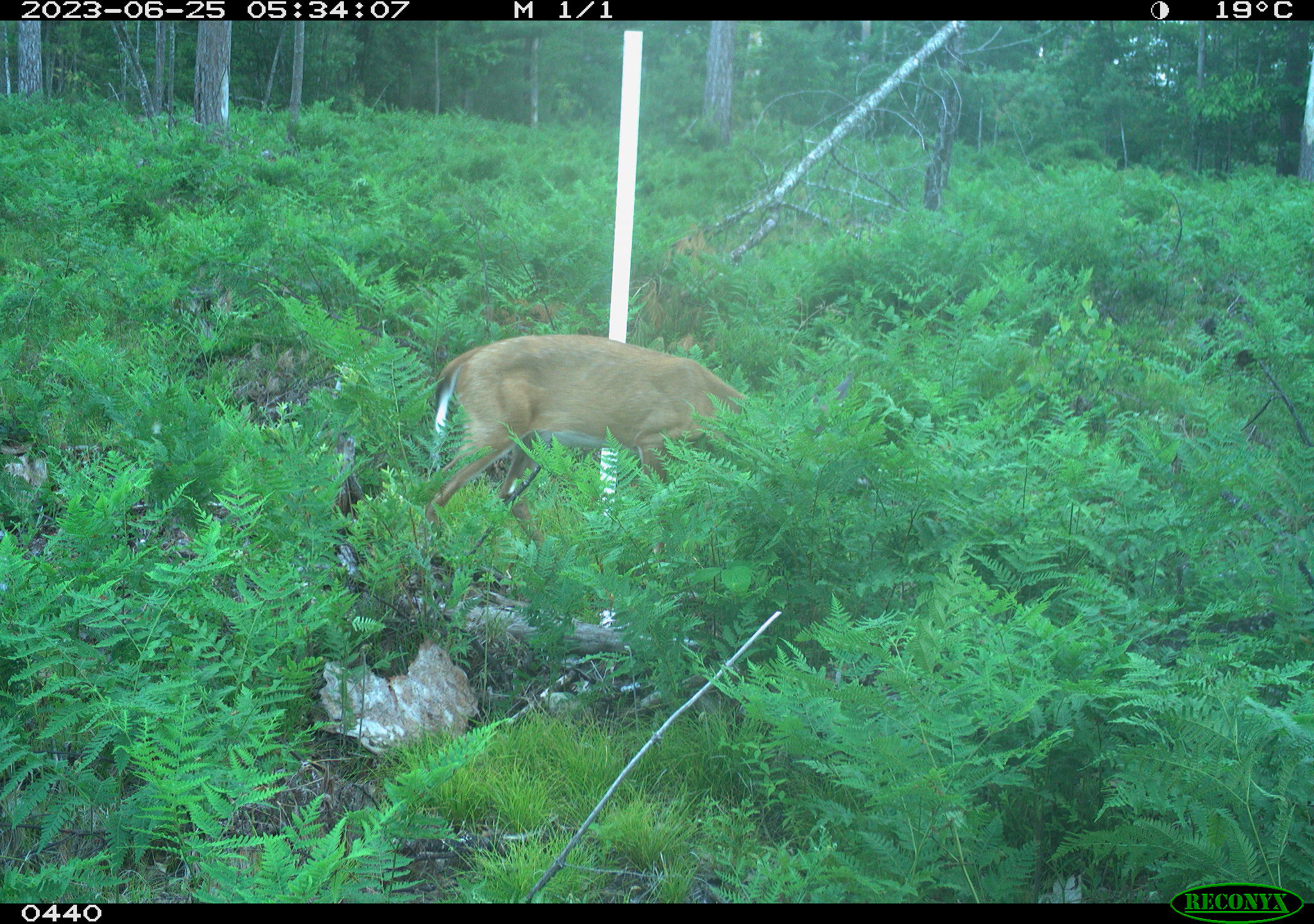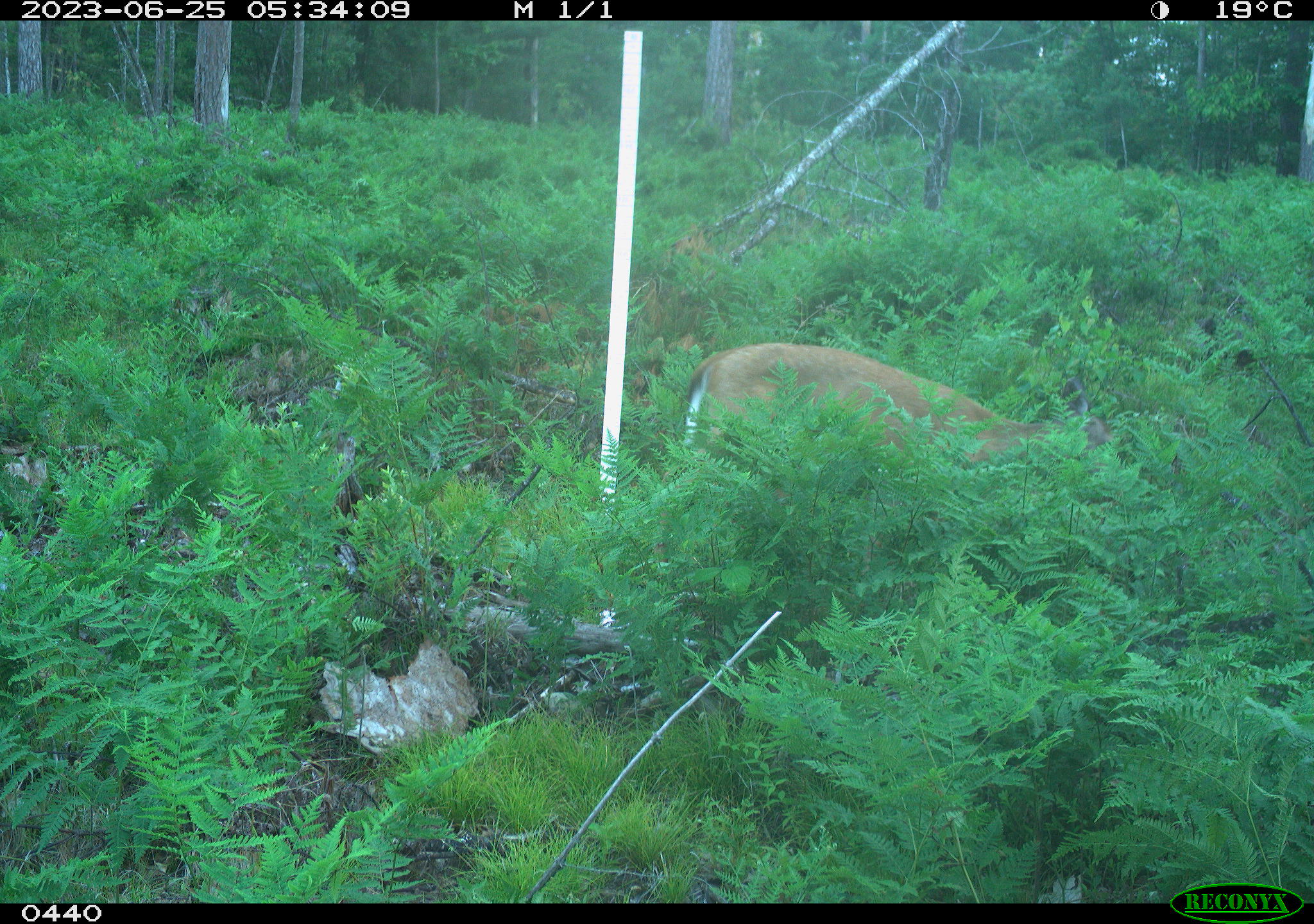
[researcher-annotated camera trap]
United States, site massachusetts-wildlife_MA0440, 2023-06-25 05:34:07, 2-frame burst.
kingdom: Animalia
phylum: Chordata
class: Mammalia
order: Artiodactyla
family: Cervidae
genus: Odocoileus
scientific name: Odocoileus virginianus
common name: white-tailed deer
White-tailed deer (Odocoileus virginianus).